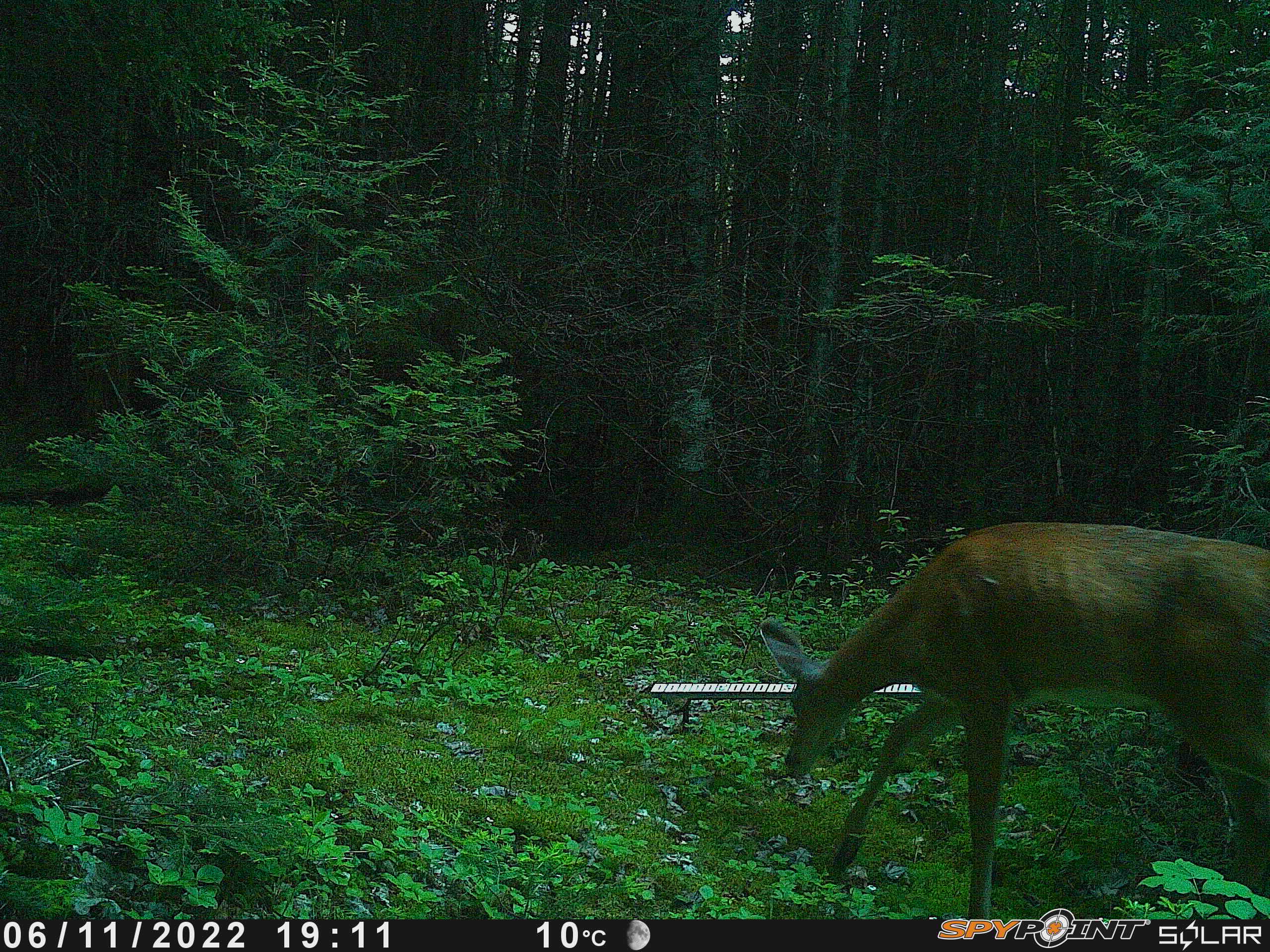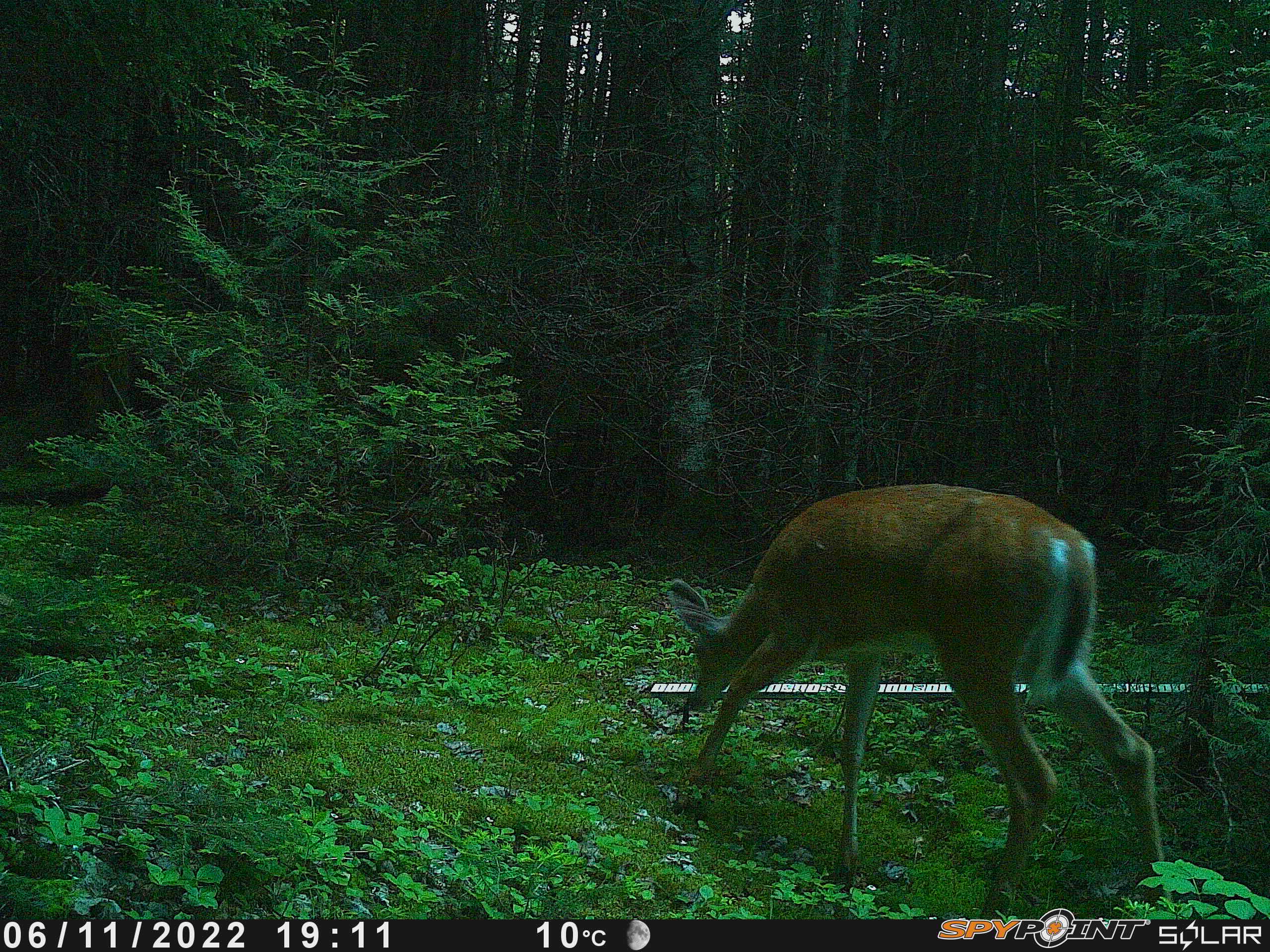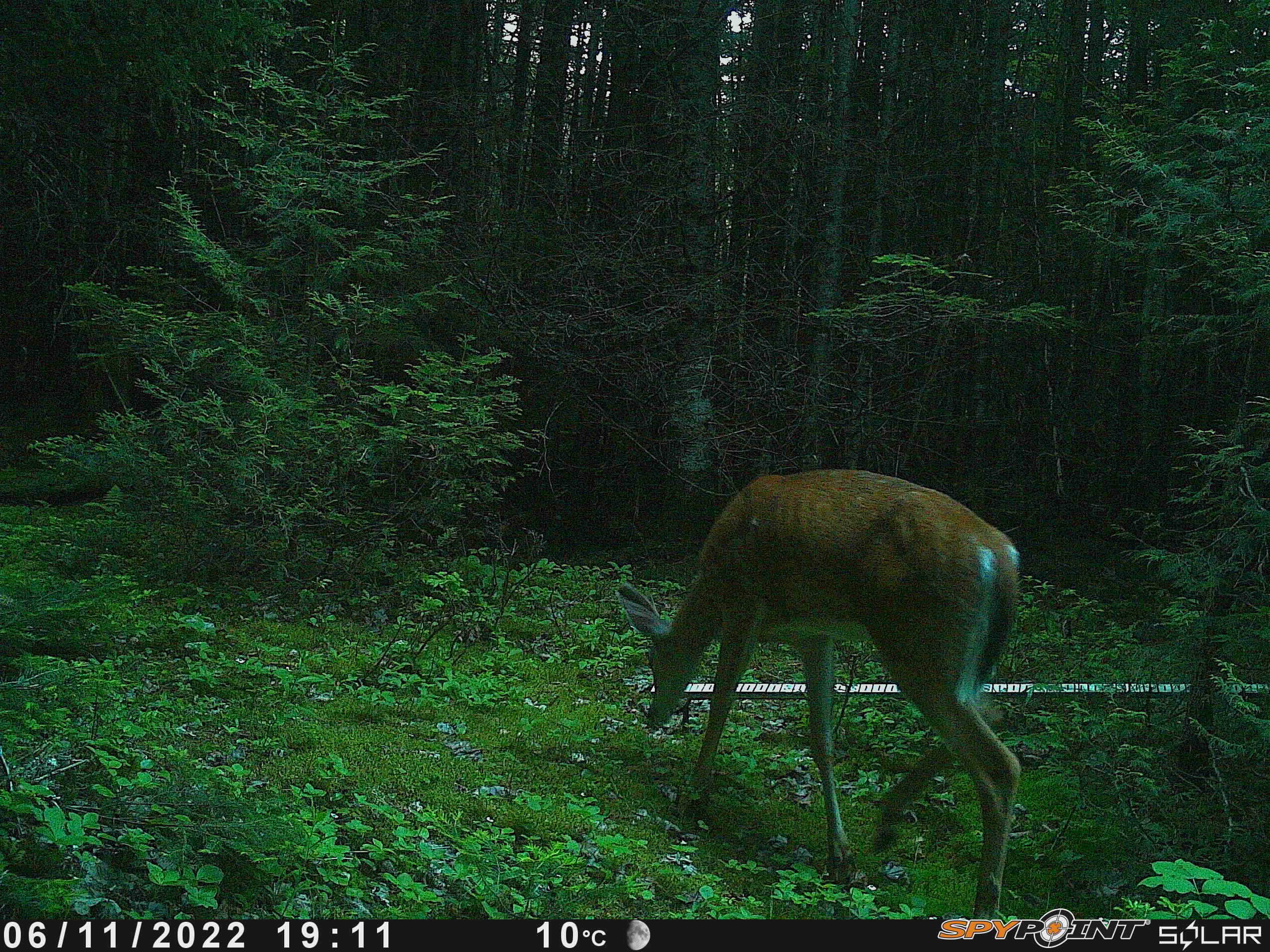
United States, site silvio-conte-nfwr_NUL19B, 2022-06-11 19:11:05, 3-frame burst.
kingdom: Animalia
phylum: Chordata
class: Mammalia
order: Artiodactyla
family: Cervidae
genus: Odocoileus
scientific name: Odocoileus virginianus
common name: white-tailed deer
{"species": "white-tailed deer (Odocoileus virginianus)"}